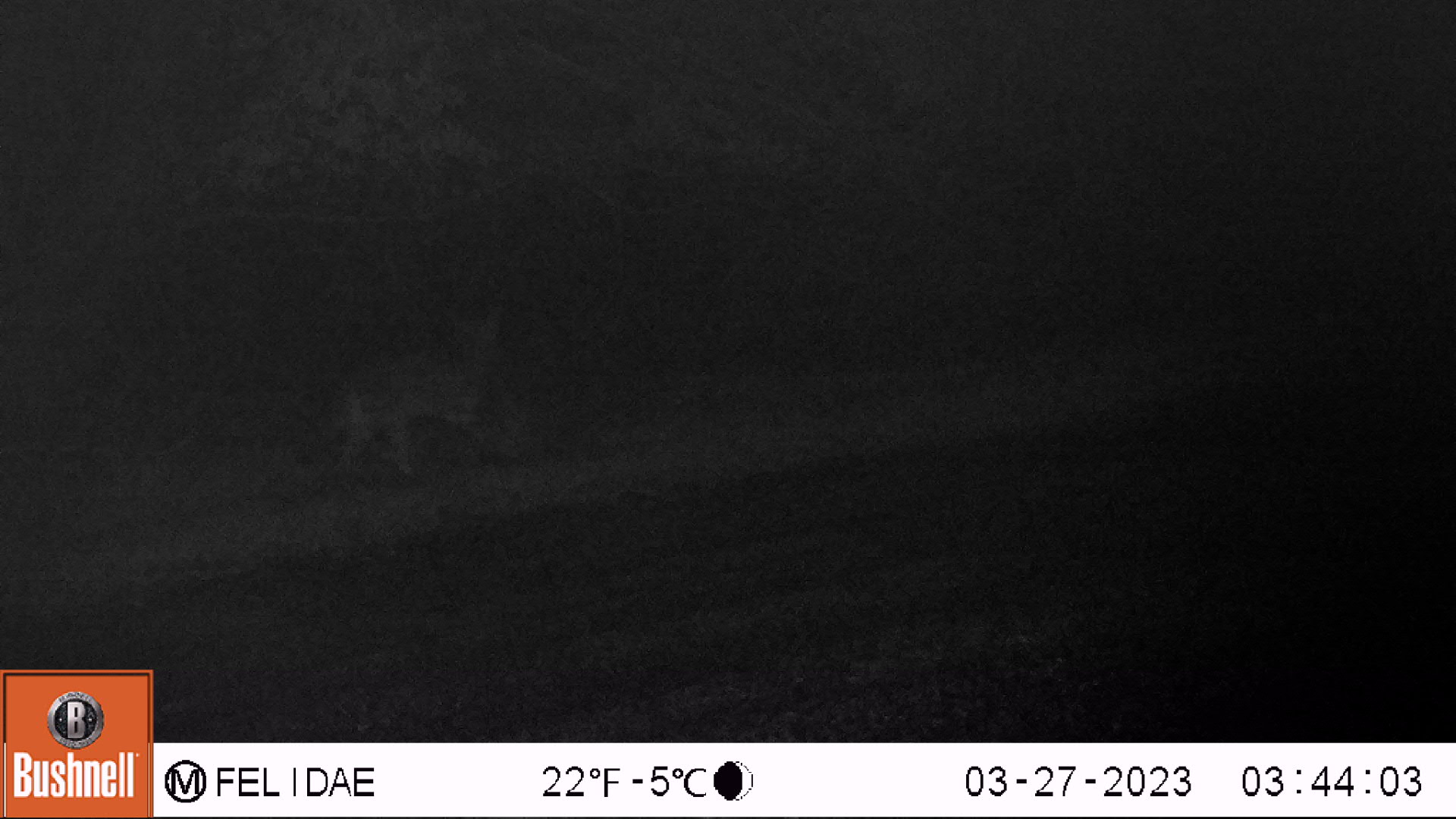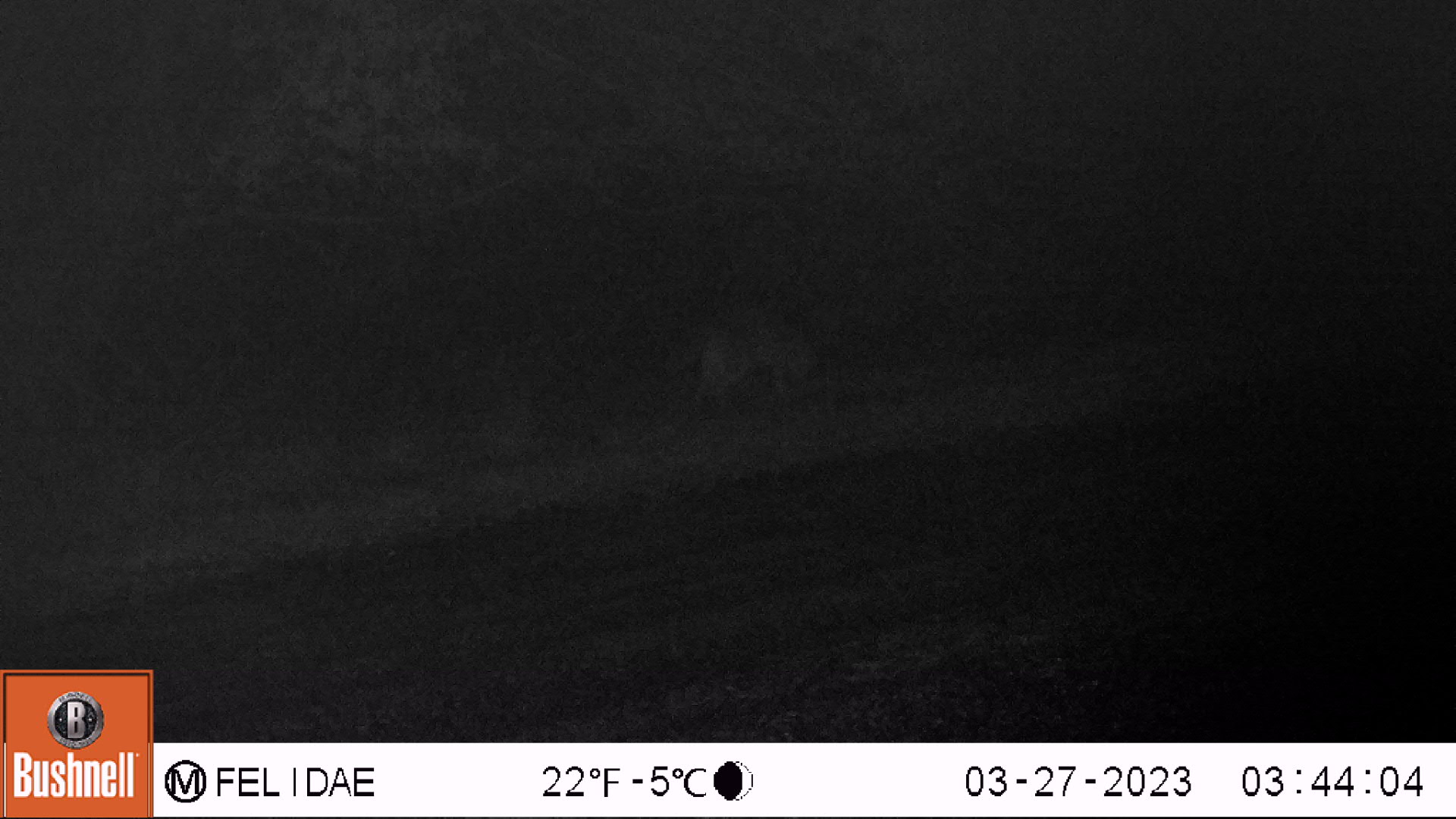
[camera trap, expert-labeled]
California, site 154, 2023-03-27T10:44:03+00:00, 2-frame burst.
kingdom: Animalia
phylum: Chordata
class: Mammalia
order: Carnivora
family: Canidae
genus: Canis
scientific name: Canis latrans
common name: coyote